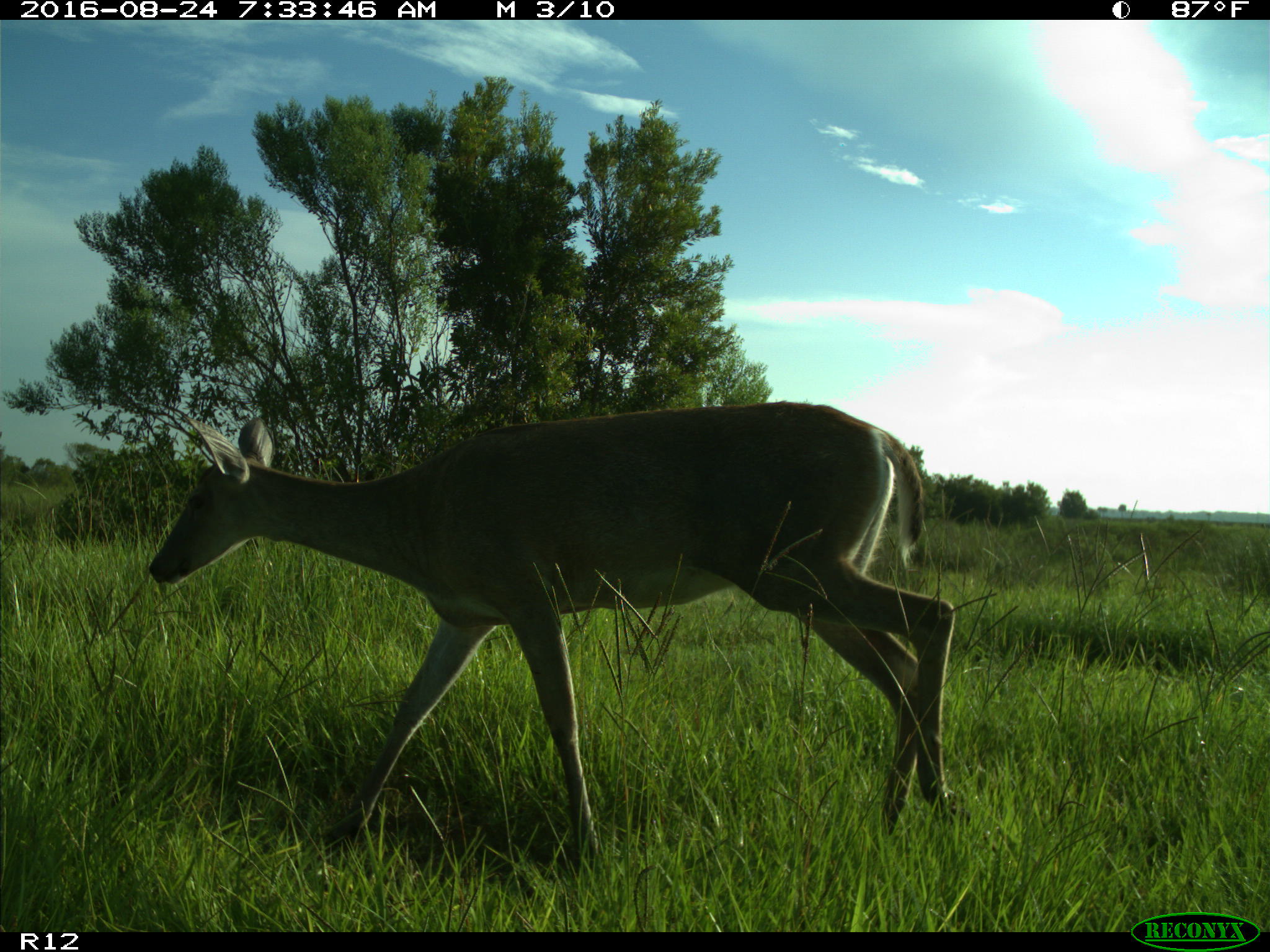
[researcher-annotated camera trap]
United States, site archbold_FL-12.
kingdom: Animalia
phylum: Chordata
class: Mammalia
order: Artiodactyla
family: Cervidae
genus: Odocoileus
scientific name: Odocoileus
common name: deer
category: unidentified deer